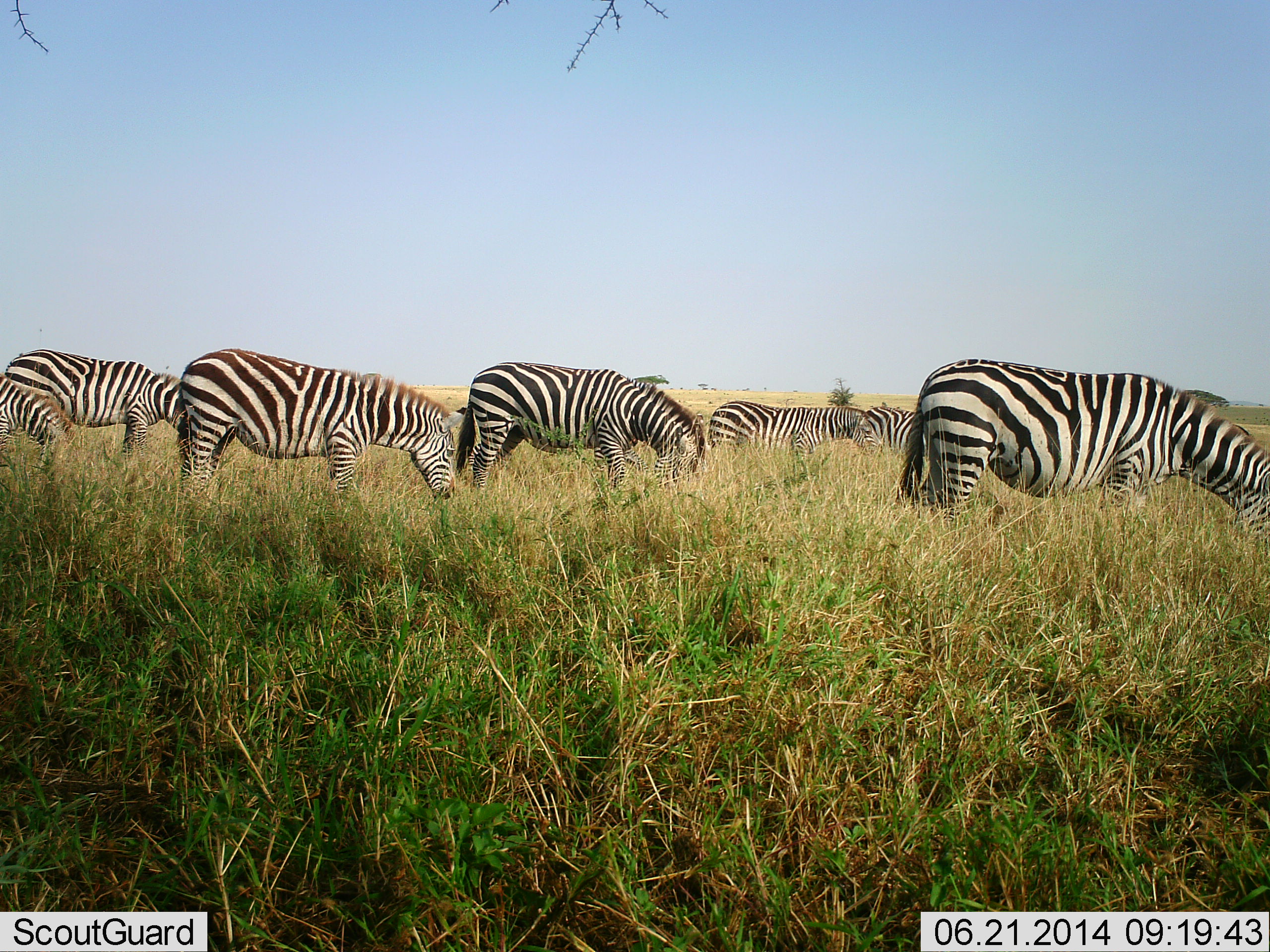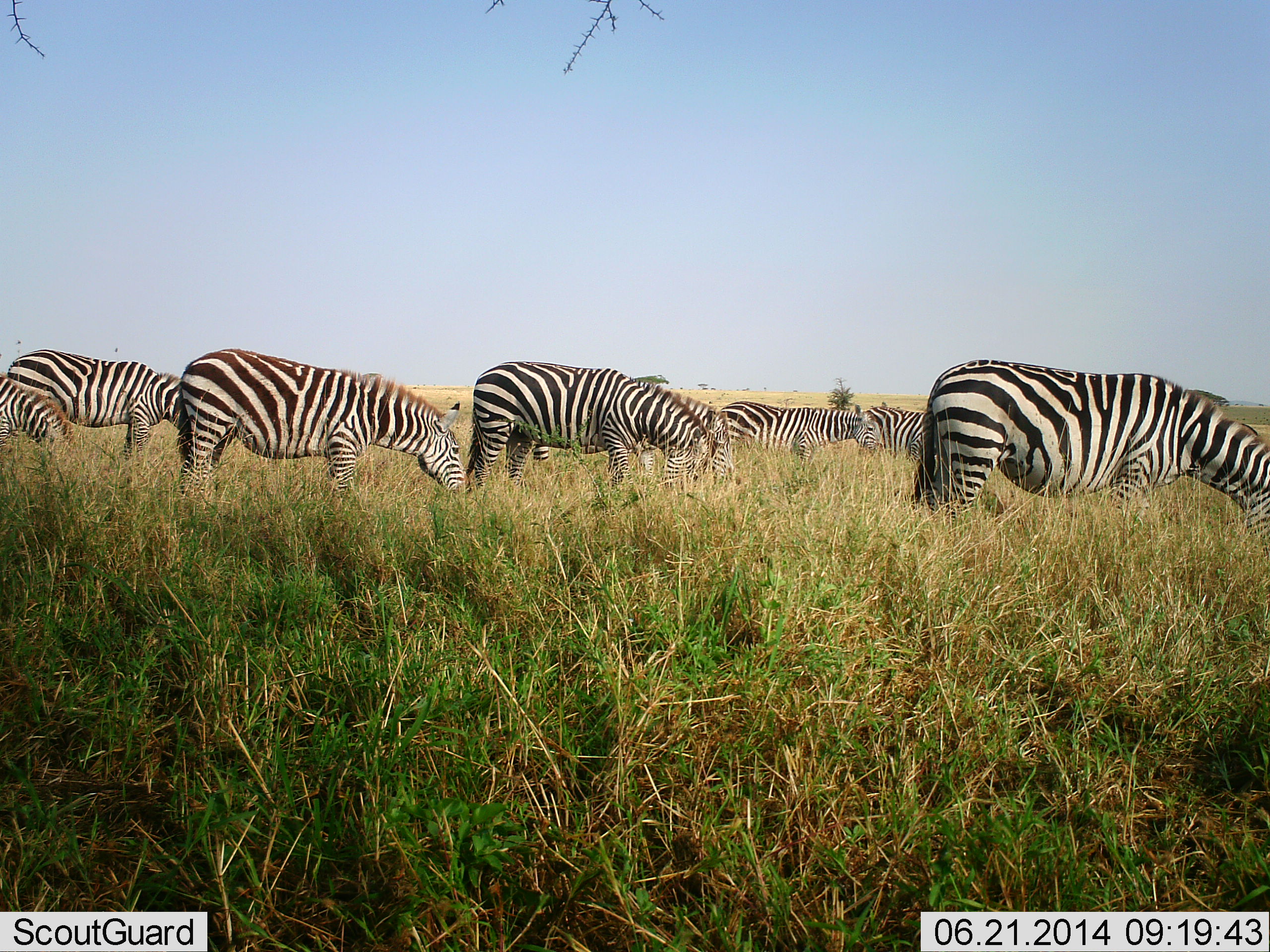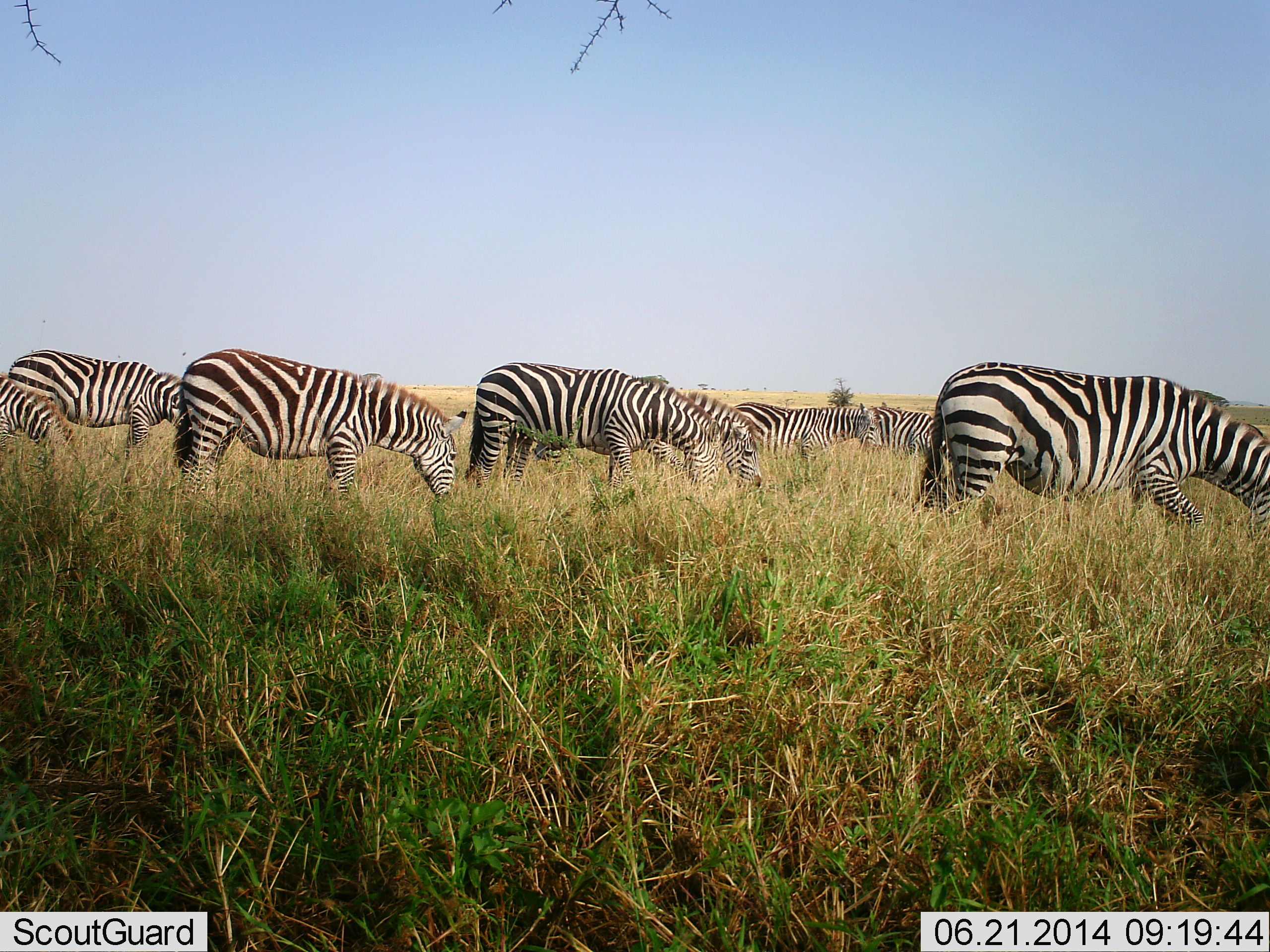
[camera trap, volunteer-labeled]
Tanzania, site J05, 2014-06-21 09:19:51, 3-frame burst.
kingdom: Animalia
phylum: Chordata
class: Mammalia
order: Perissodactyla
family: Equidae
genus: Equus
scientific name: Equus quagga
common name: plains zebra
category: zebra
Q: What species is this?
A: Zebra (plains zebra) (Equus quagga).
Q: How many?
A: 7.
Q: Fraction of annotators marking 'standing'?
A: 23%.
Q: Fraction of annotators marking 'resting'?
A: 0%.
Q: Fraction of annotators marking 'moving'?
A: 12%.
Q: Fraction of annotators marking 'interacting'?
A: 0%.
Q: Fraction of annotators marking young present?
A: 0%.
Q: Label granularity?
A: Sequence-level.